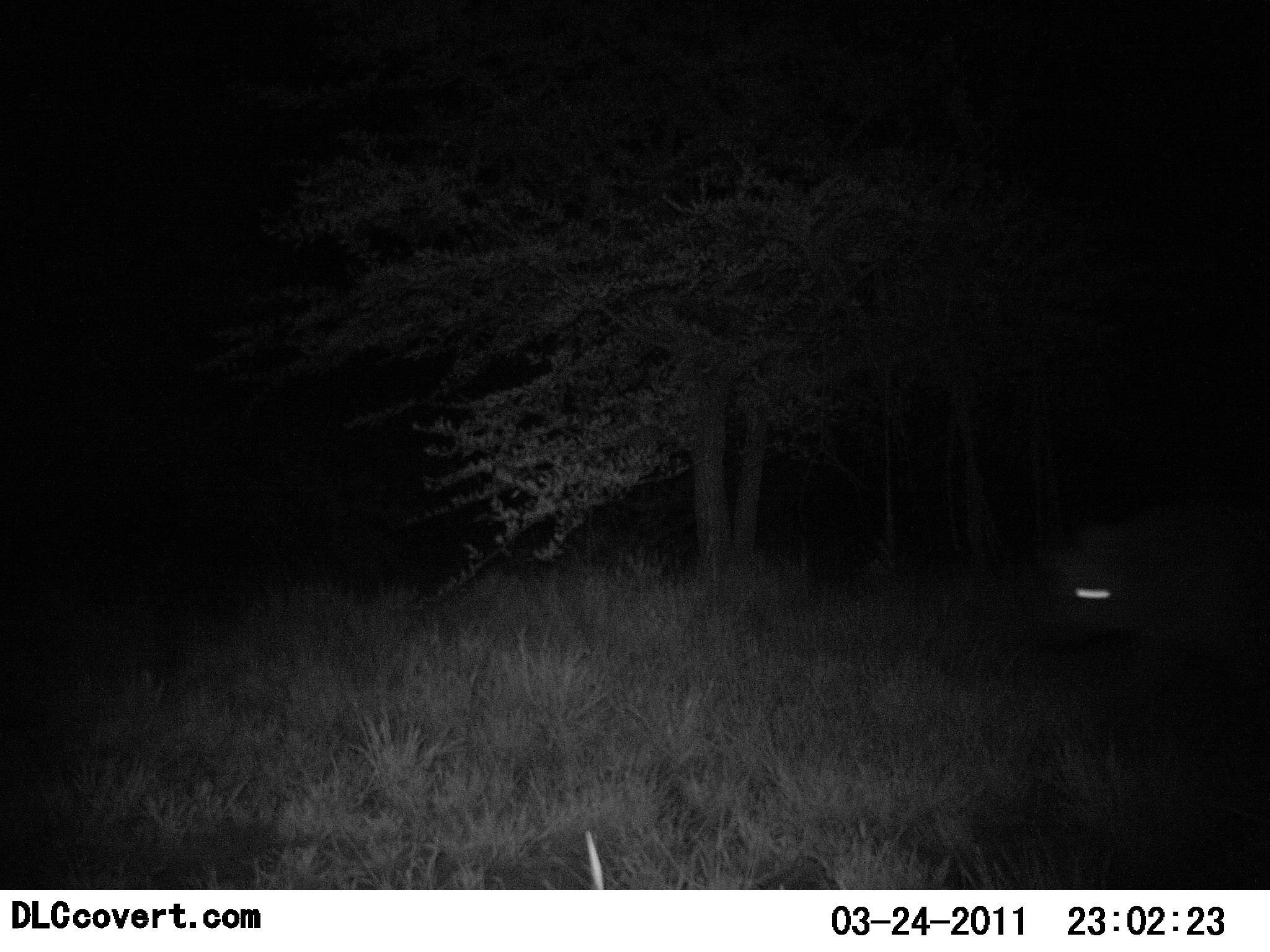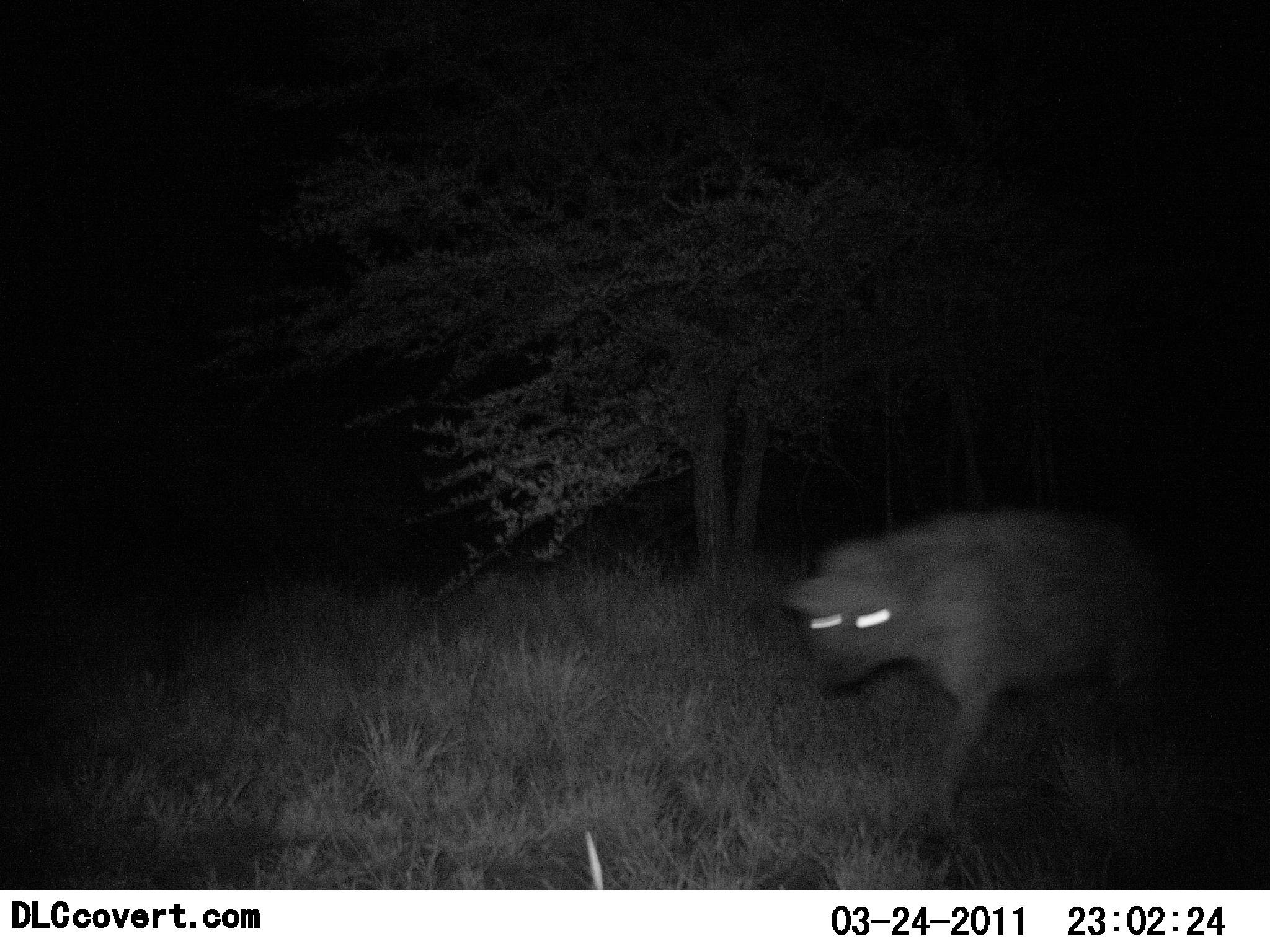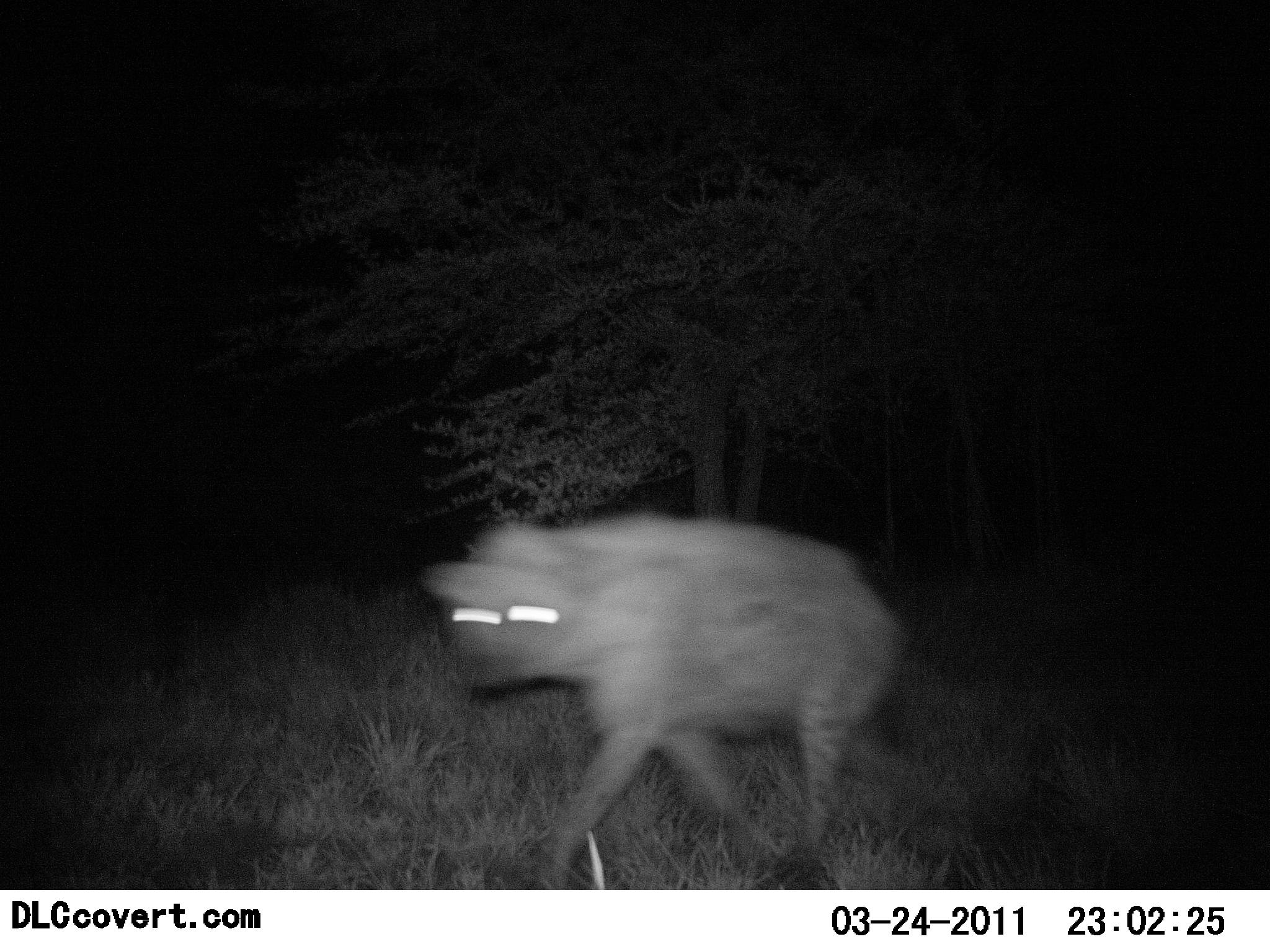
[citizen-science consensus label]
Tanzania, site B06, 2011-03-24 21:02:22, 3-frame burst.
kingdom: Animalia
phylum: Chordata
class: Mammalia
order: Carnivora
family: Hyaenidae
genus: Crocuta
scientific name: Crocuta crocuta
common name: spotted hyena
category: hyenaspotted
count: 1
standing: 0%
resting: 0%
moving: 100%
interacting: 0%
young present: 0%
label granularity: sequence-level